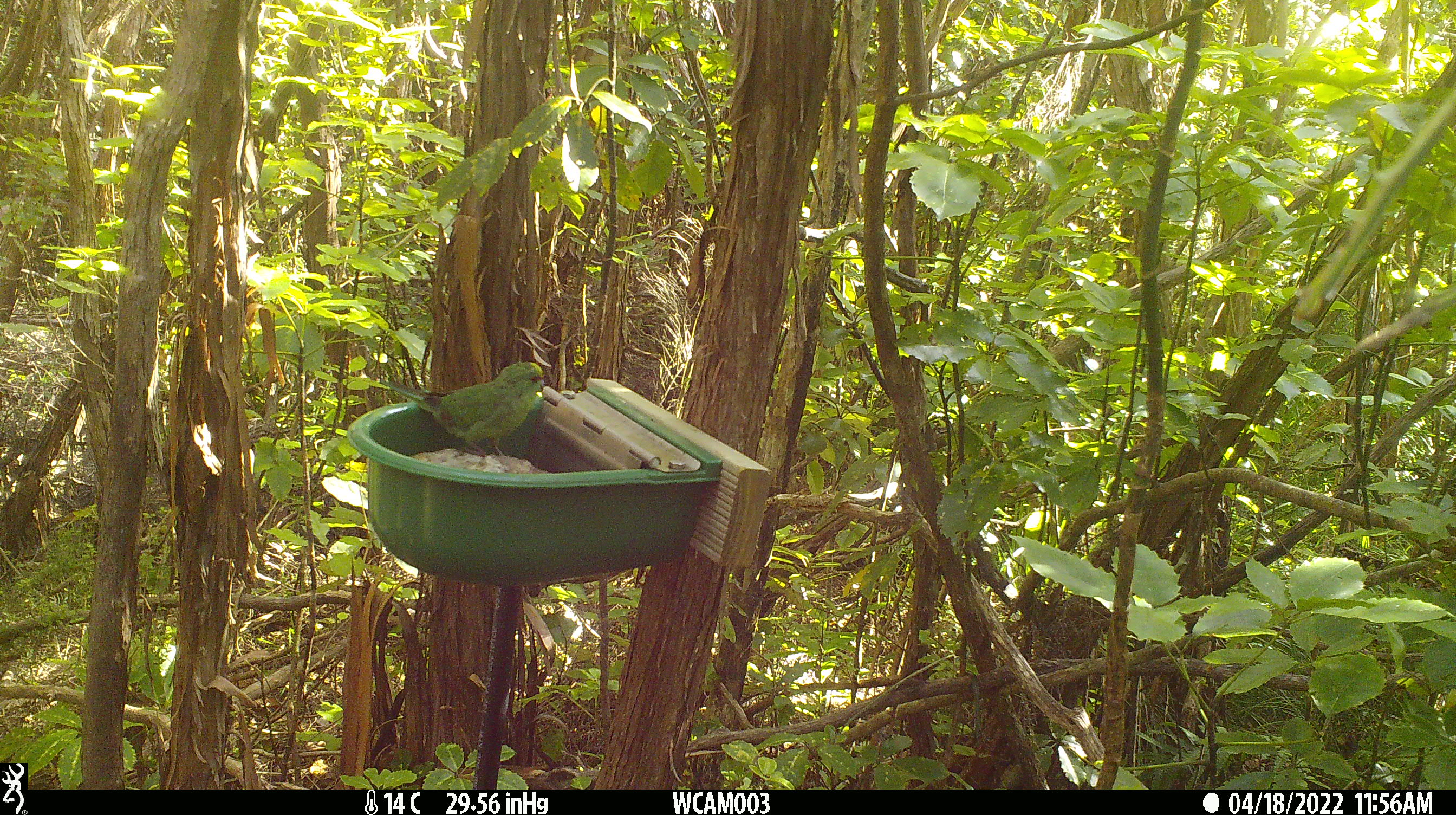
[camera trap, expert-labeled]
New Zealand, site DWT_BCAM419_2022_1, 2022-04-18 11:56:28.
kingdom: Animalia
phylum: Chordata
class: Aves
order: Psittaciformes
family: Psittaculidae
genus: Cyanoramphus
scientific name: Cyanoramphus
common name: parakeet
Parakeet (Cyanoramphus).